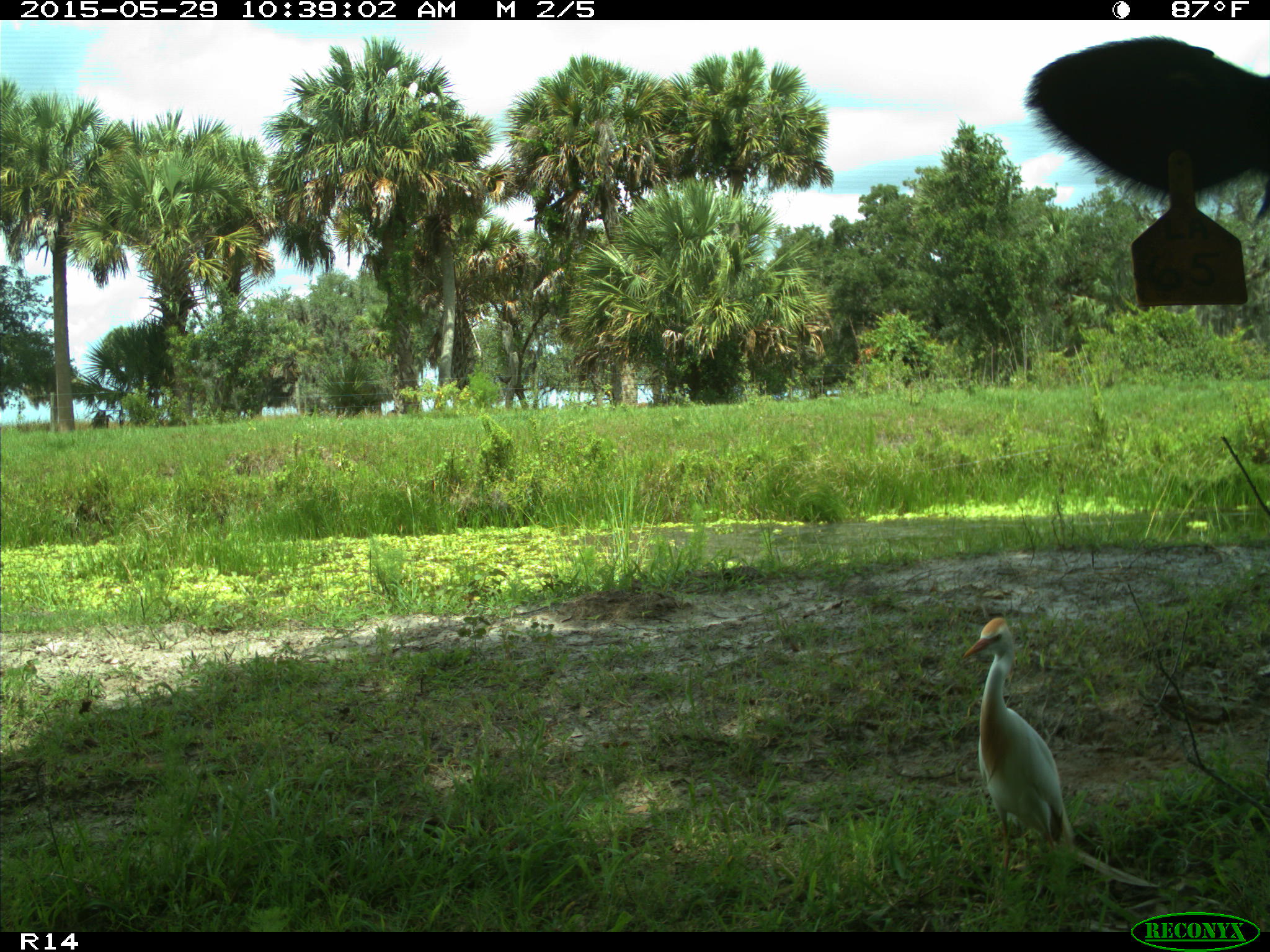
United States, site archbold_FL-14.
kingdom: Animalia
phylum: Chordata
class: Mammalia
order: Artiodactyla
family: Bovidae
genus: Bos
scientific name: Bos taurus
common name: domestic cow